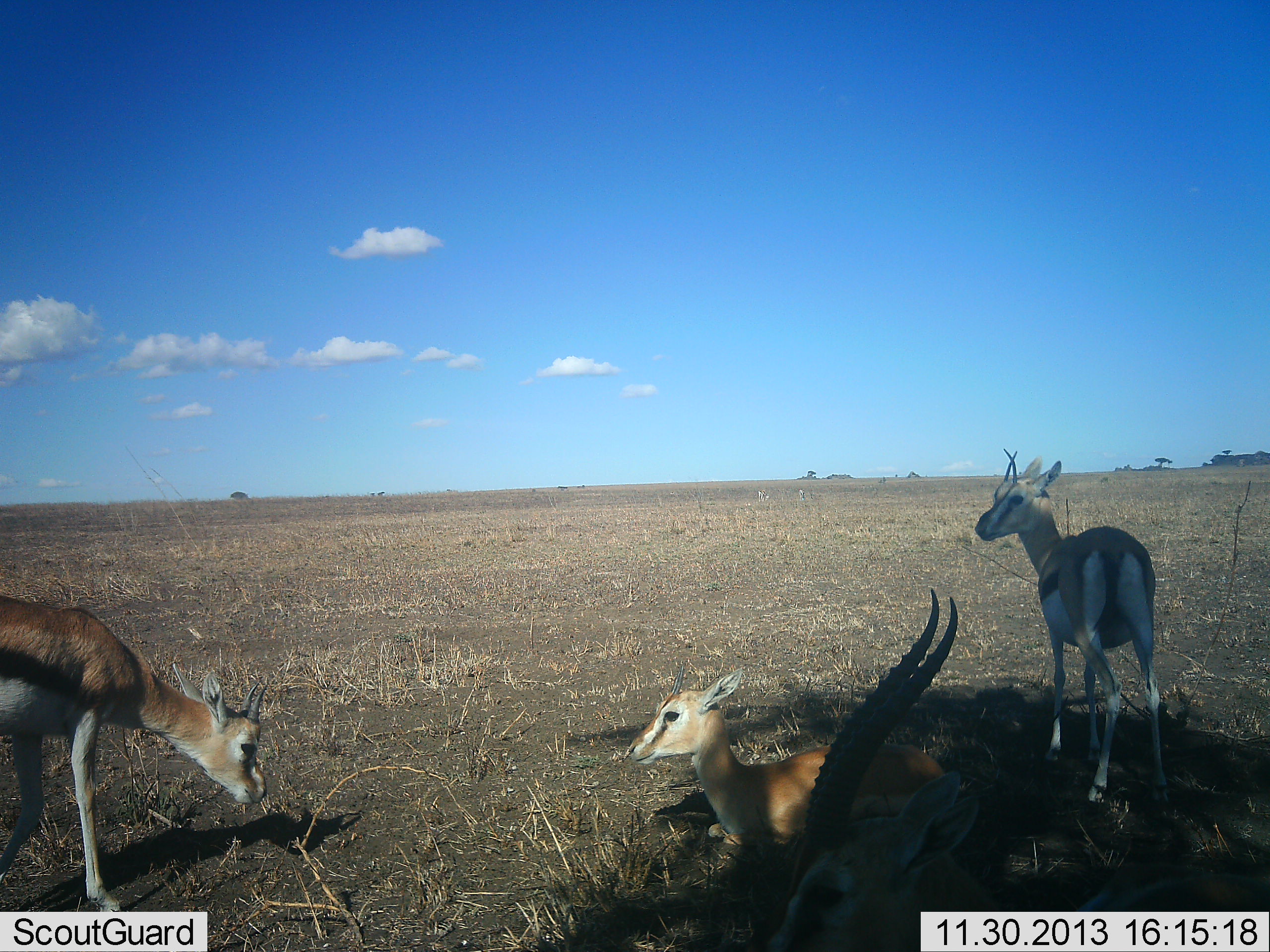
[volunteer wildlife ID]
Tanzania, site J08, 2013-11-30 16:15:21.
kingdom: Animalia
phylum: Chordata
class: Mammalia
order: Artiodactyla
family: Bovidae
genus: Eudorcas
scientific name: Eudorcas thomsonii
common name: thomson's gazelle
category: gazellethomsons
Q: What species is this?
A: Gazellethomsons (thomson's gazelle) (Eudorcas thomsonii).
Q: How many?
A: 4.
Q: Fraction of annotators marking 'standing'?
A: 91%.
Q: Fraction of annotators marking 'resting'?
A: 91%.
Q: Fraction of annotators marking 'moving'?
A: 9%.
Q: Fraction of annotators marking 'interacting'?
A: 0%.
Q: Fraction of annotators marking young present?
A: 36%.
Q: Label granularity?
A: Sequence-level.